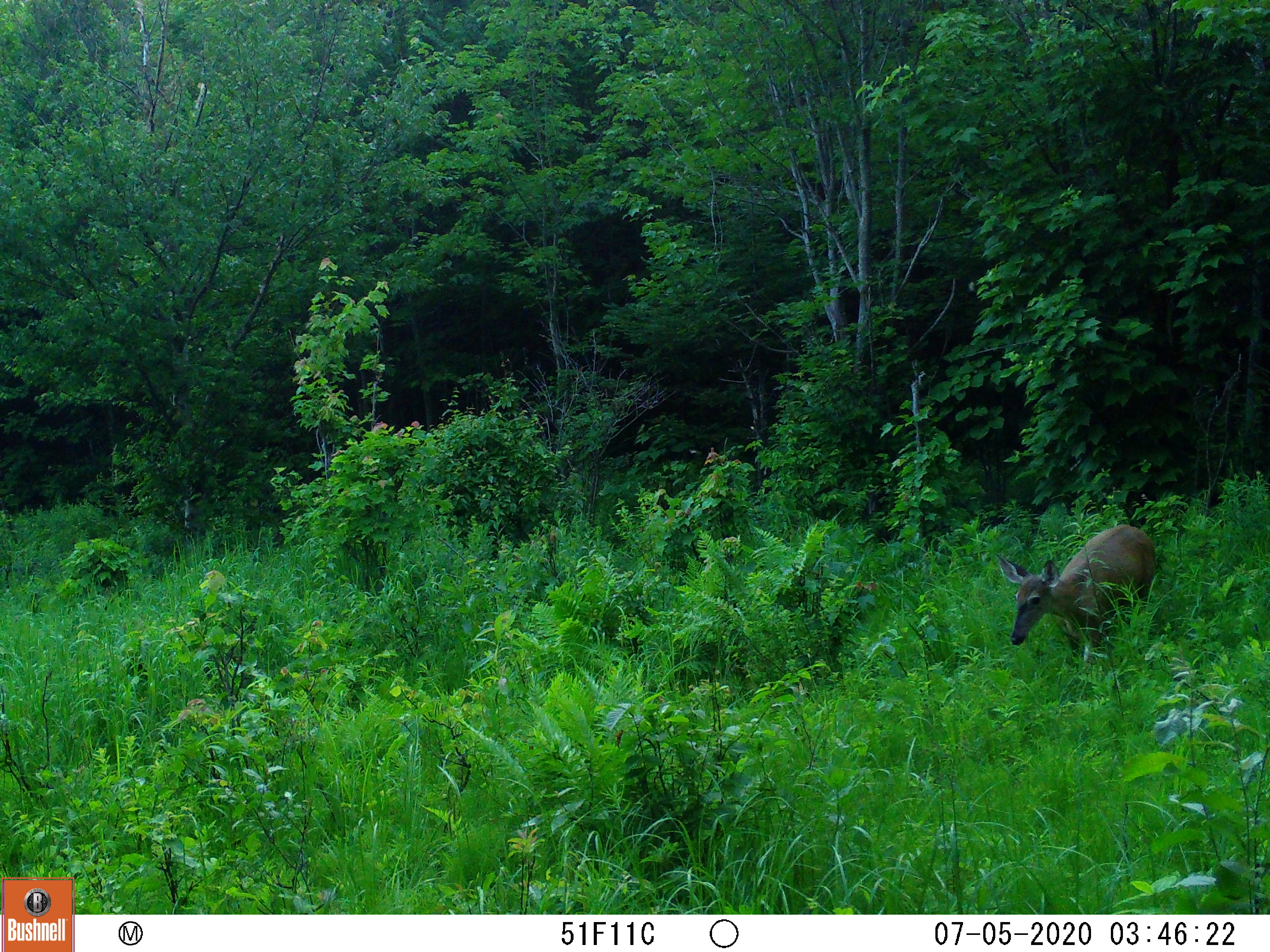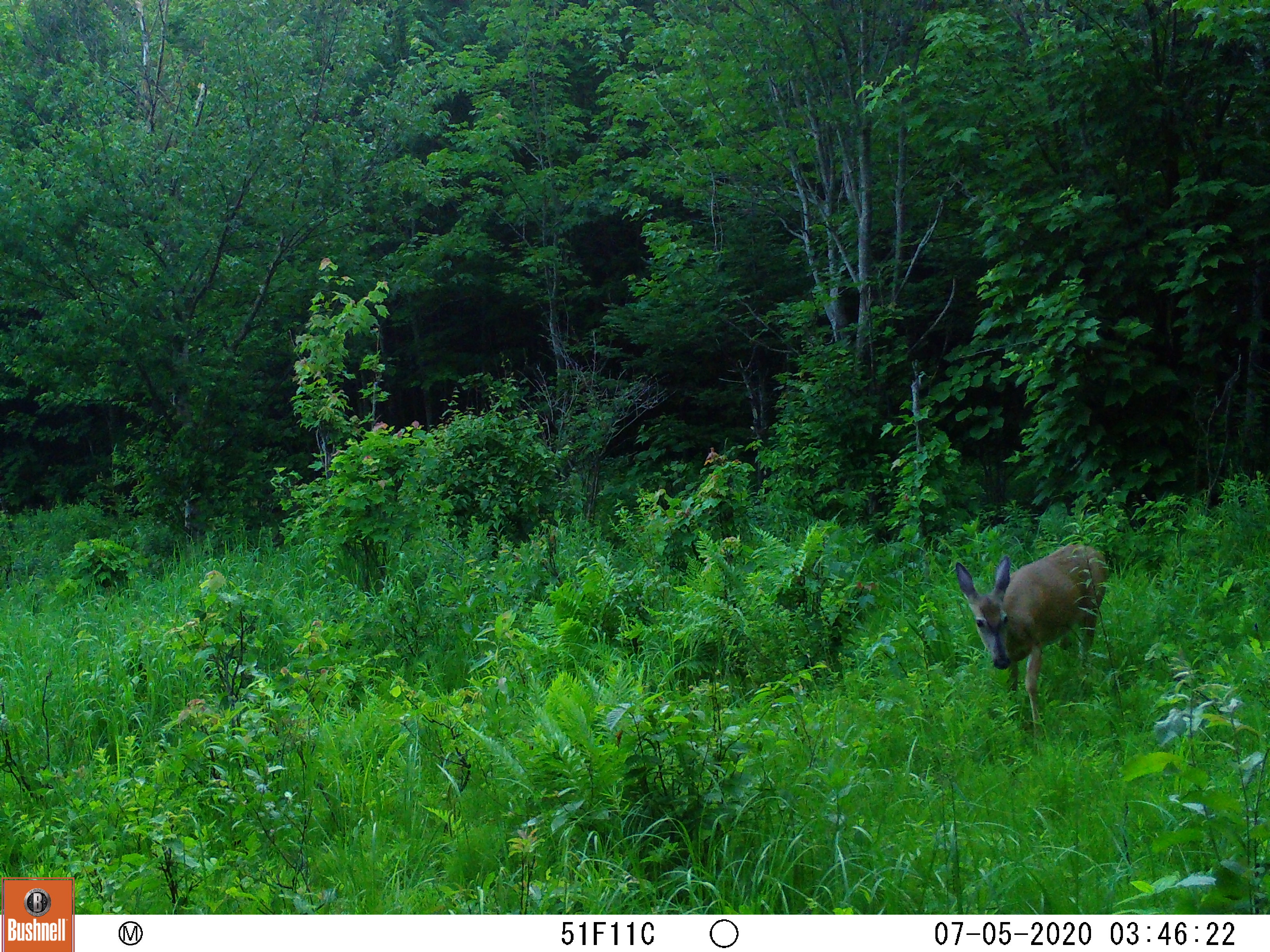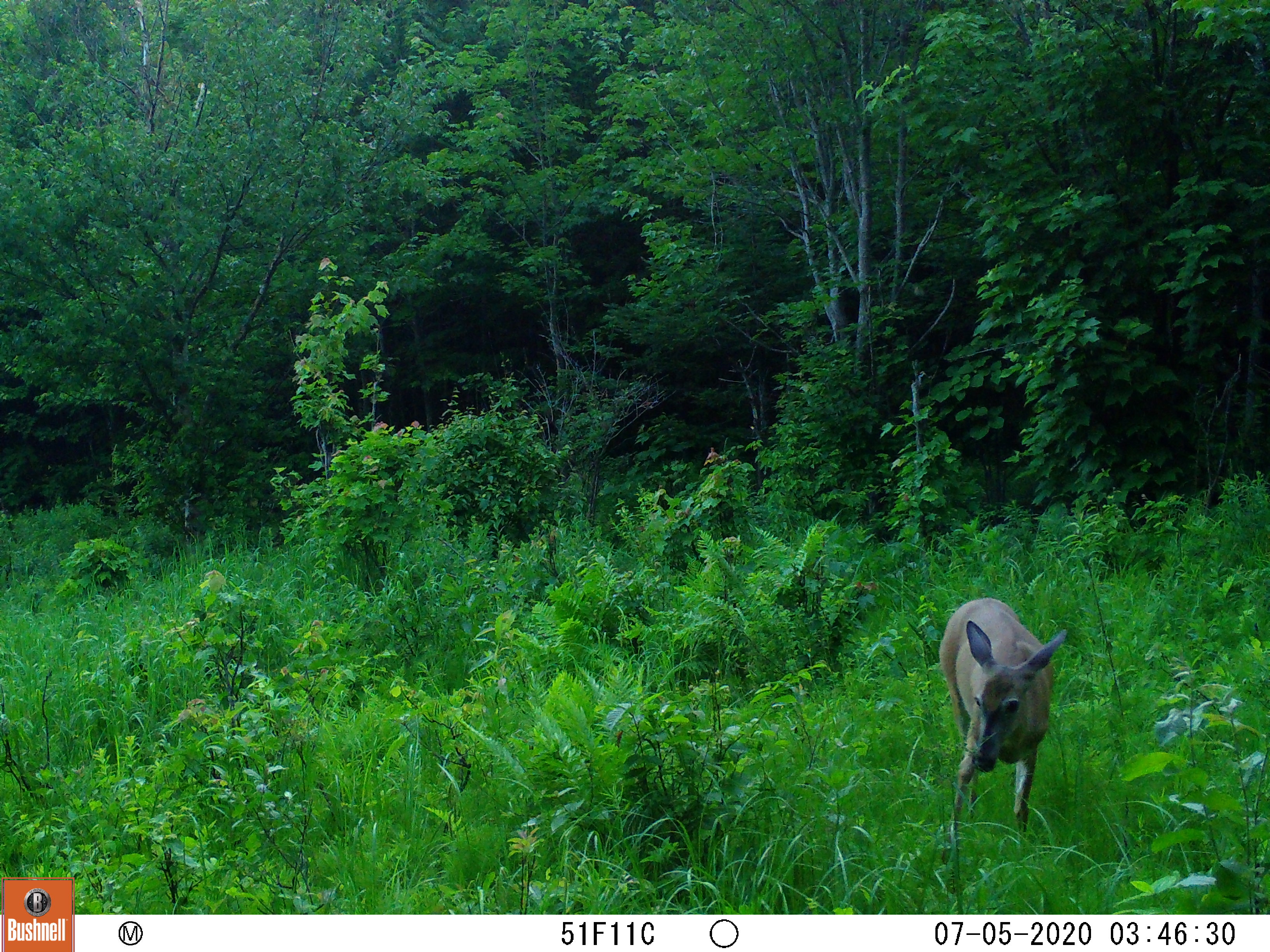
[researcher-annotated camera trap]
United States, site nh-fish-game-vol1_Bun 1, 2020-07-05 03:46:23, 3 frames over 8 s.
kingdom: Animalia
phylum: Chordata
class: Mammalia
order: Artiodactyla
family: Cervidae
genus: Odocoileus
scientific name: Odocoileus virginianus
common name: white-tailed deer